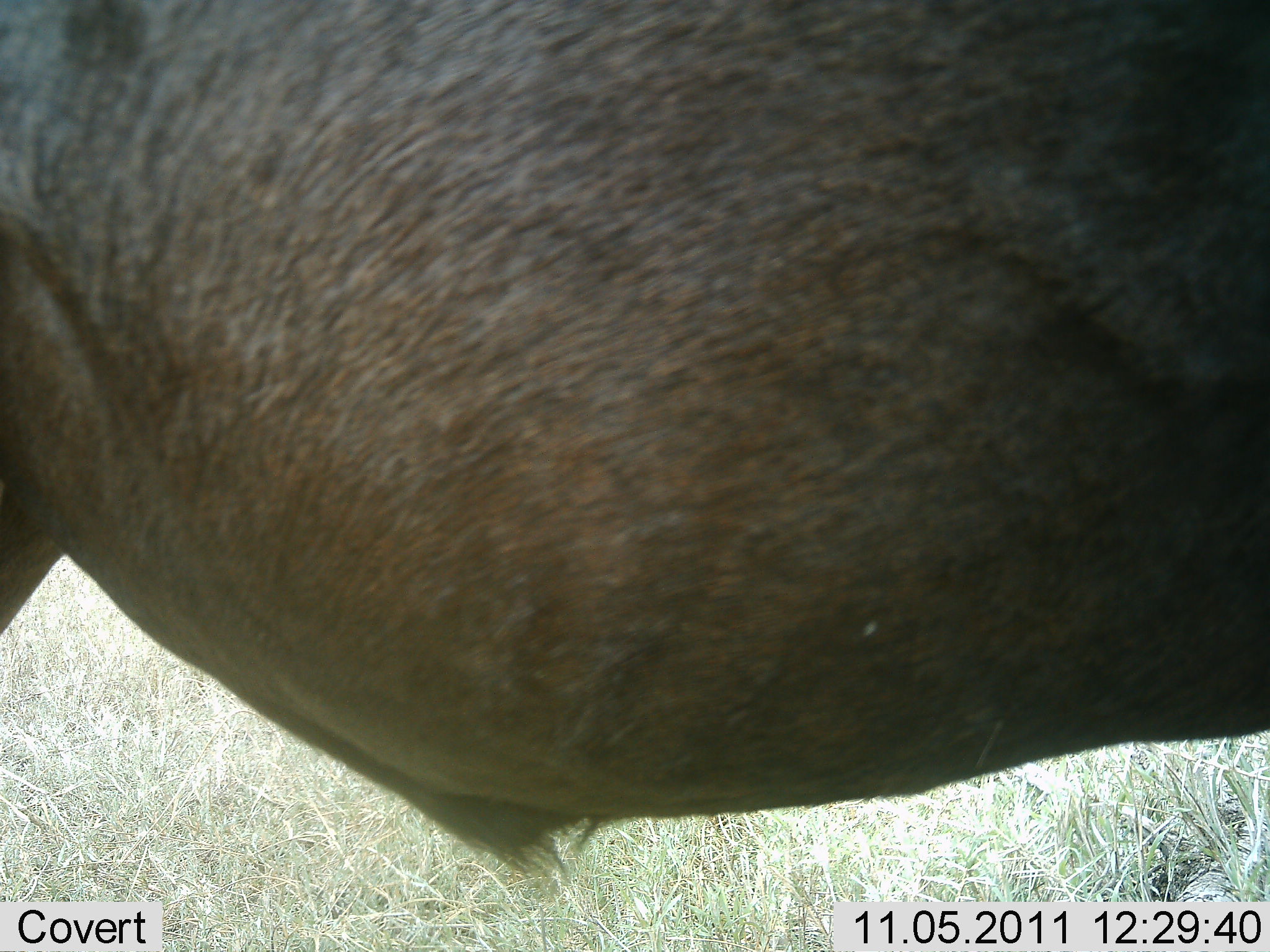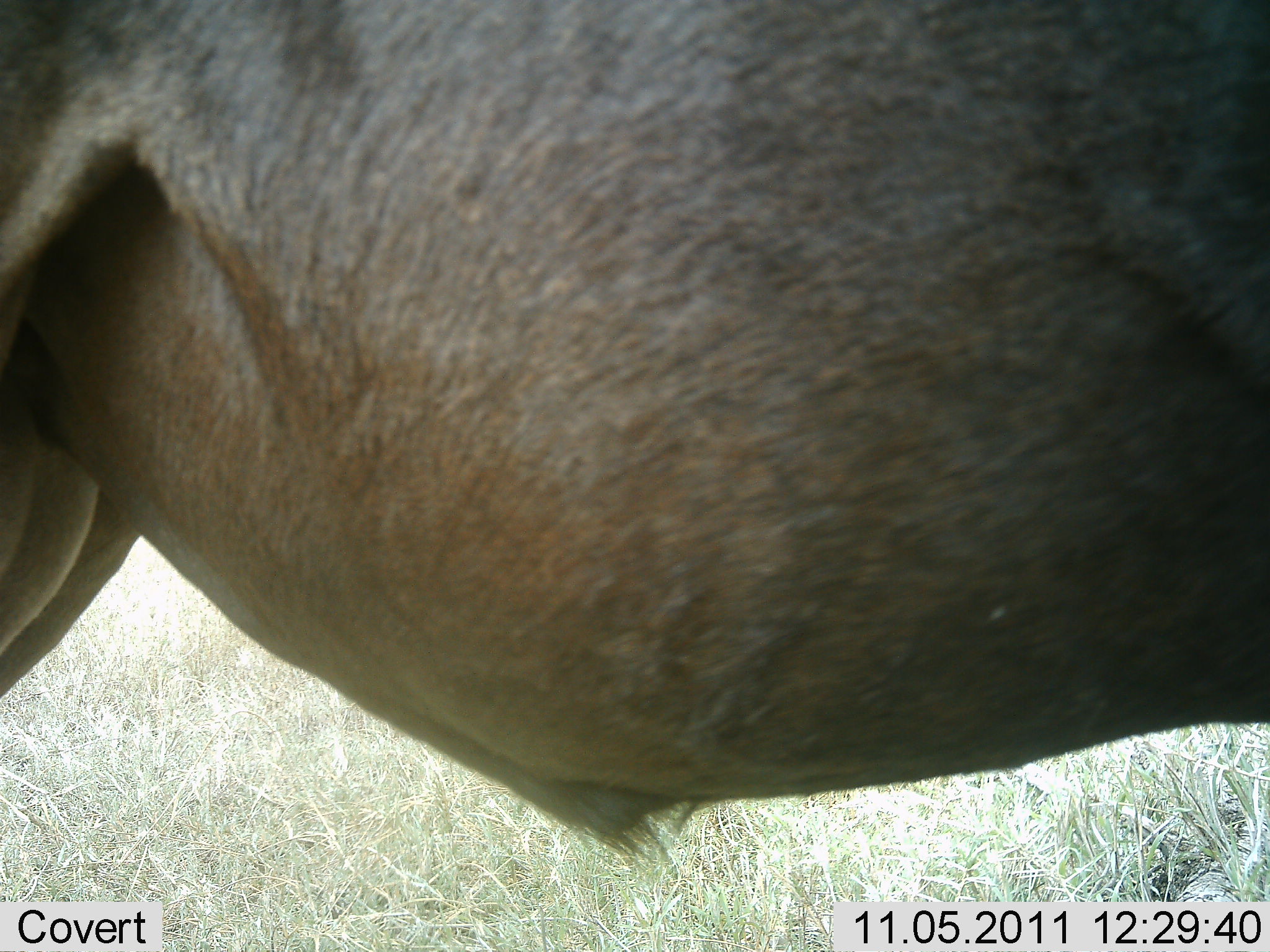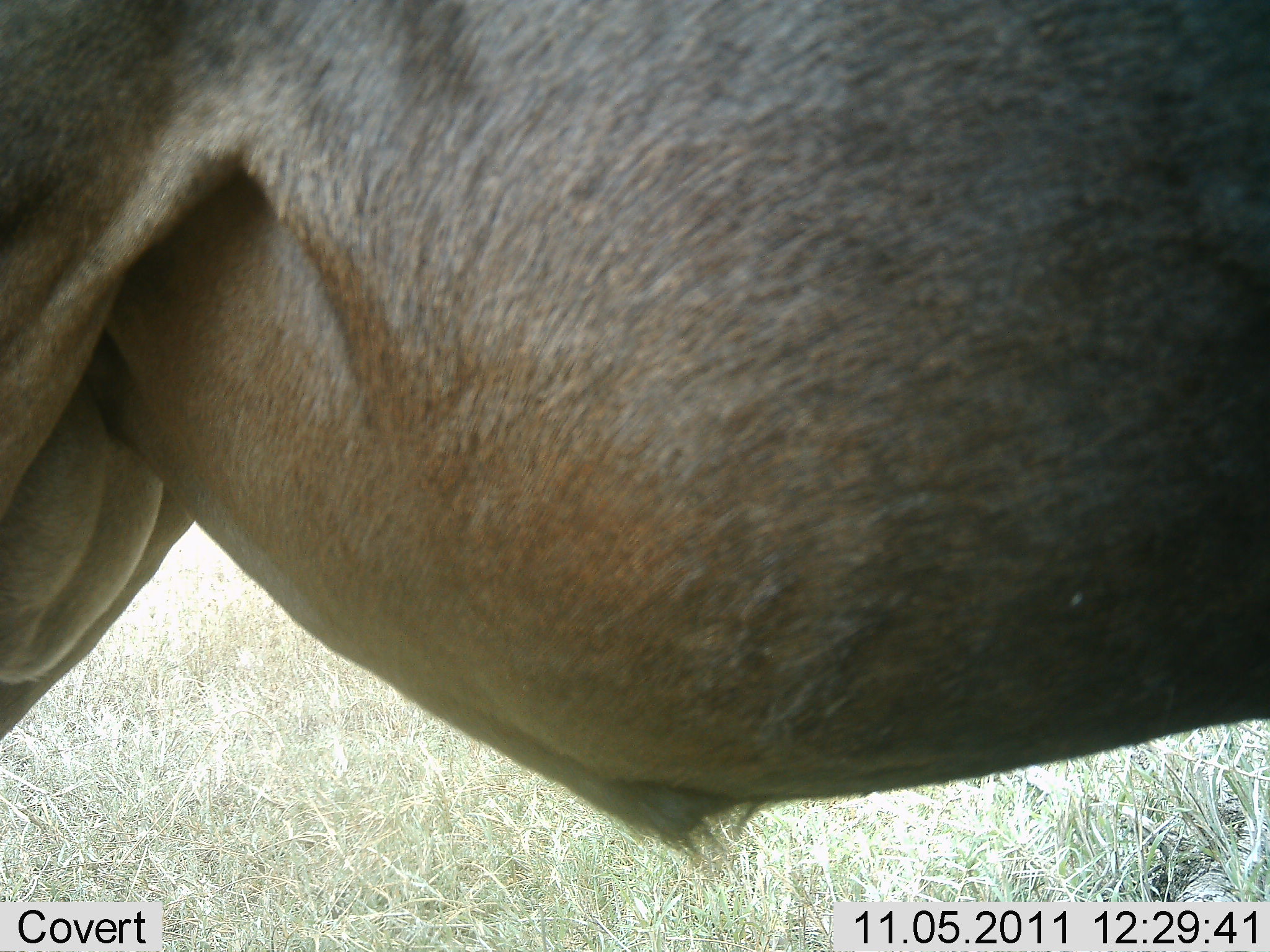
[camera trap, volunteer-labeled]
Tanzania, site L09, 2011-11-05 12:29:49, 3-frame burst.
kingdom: Animalia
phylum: Chordata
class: Mammalia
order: Artiodactyla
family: Bovidae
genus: Connochaetes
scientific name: Connochaetes taurinus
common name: blue wildebeest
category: wildebeest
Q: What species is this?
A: Wildebeest (blue wildebeest) (Connochaetes taurinus).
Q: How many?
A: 1.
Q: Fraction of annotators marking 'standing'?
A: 91%.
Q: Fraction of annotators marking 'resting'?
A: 0%.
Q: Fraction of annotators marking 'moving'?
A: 9%.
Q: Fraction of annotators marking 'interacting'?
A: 0%.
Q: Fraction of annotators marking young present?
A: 0%.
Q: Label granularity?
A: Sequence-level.